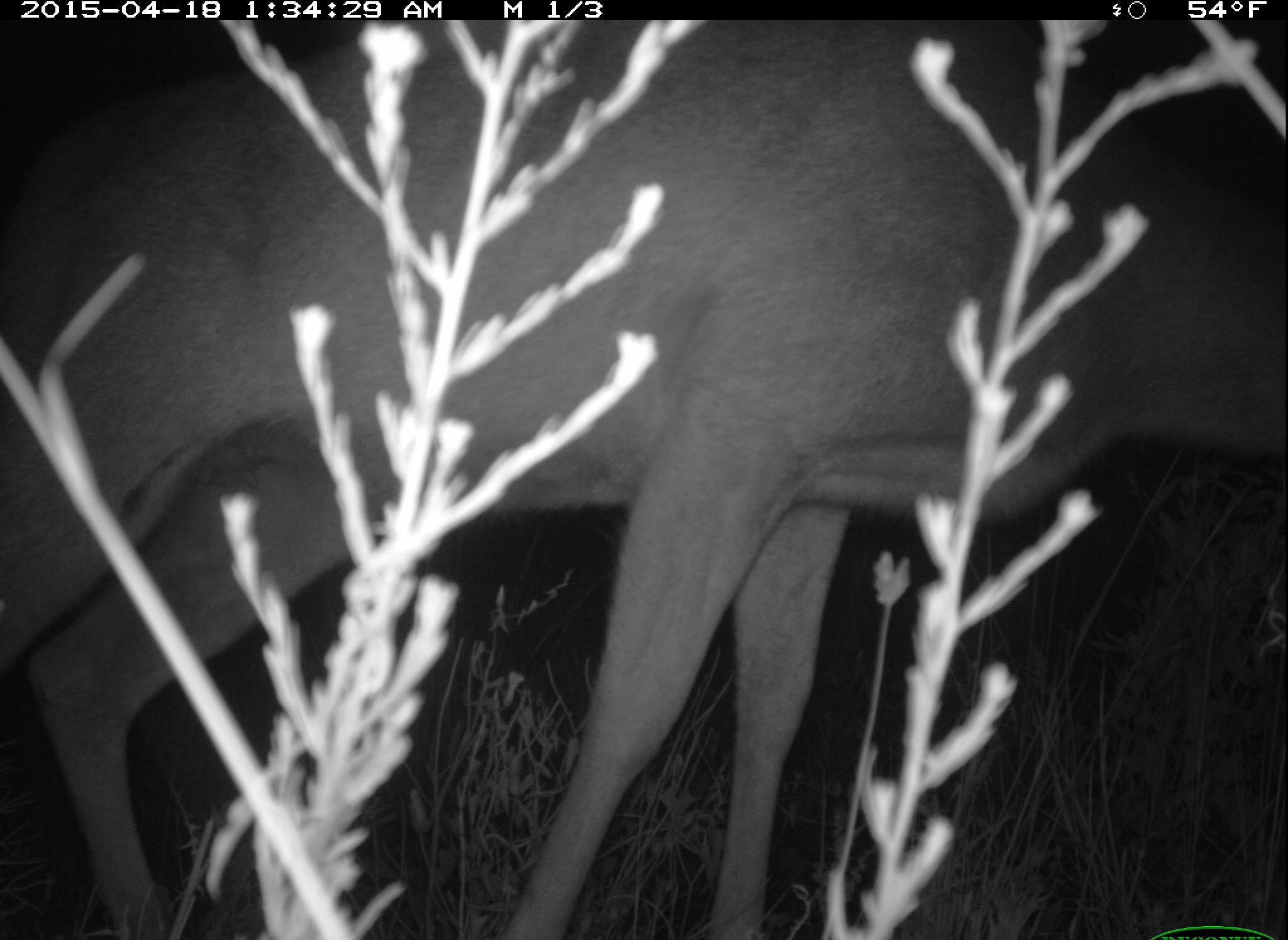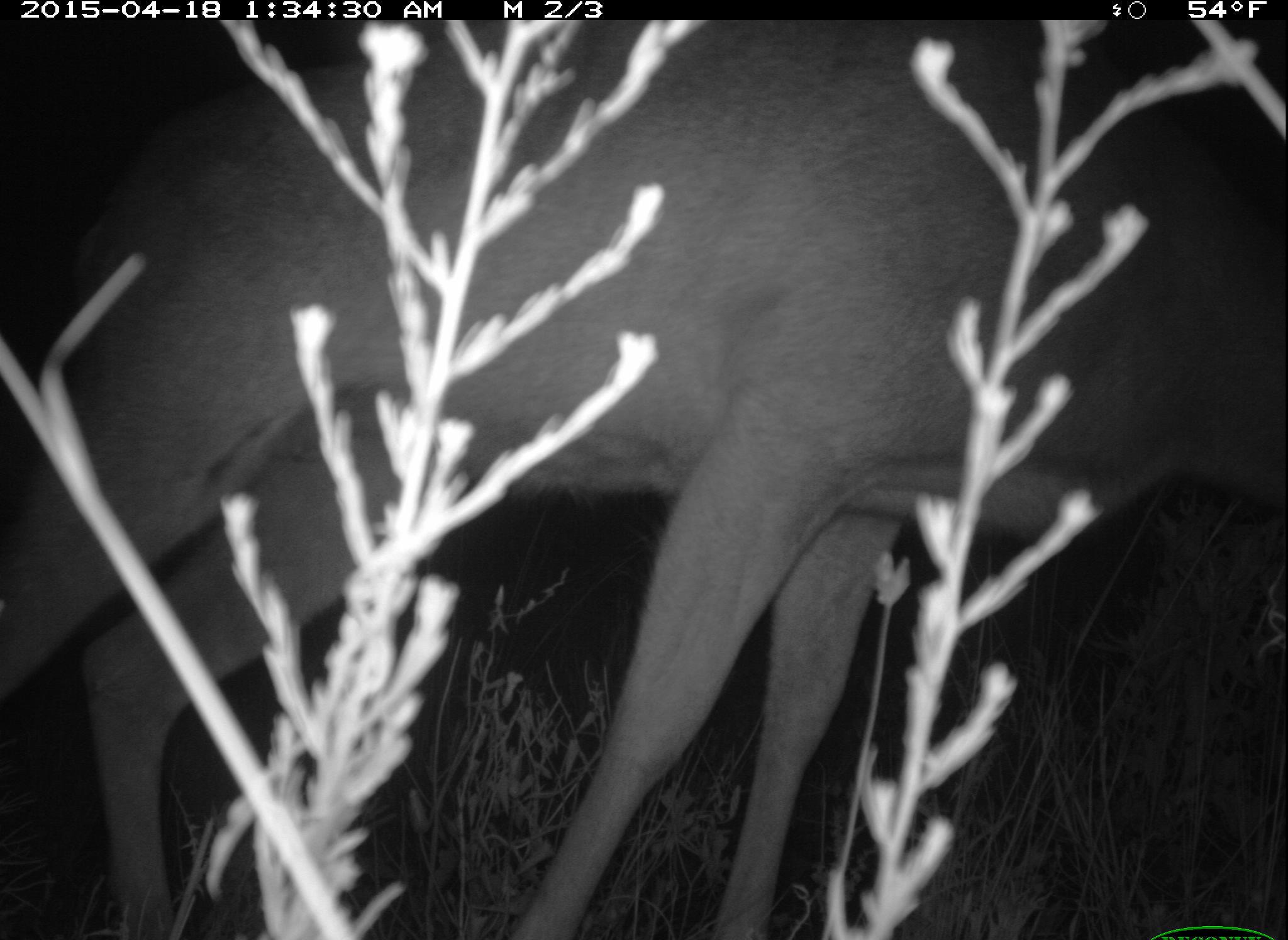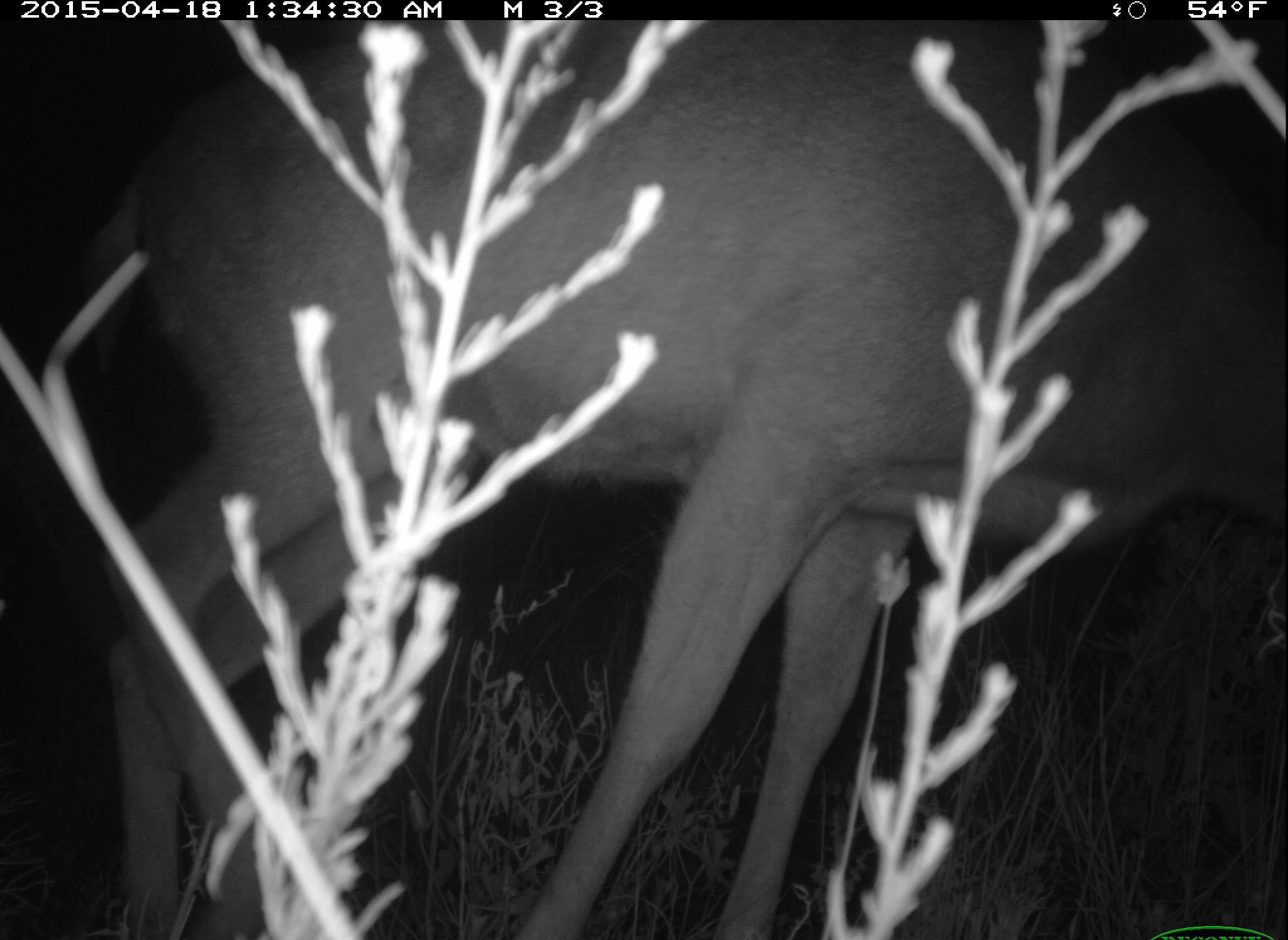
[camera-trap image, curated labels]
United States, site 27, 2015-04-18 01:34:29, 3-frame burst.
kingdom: Animalia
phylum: Chordata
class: Mammalia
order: Artiodactyla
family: Cervidae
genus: Odocoileus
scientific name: Odocoileus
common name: deer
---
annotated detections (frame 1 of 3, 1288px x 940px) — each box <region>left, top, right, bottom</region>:
deer: <region>2, 21, 1287, 940</region>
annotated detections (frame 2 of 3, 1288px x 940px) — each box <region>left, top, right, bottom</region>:
deer: <region>3, 19, 1287, 940</region>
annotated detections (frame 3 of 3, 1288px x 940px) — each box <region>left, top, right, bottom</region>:
deer: <region>80, 22, 1287, 940</region>